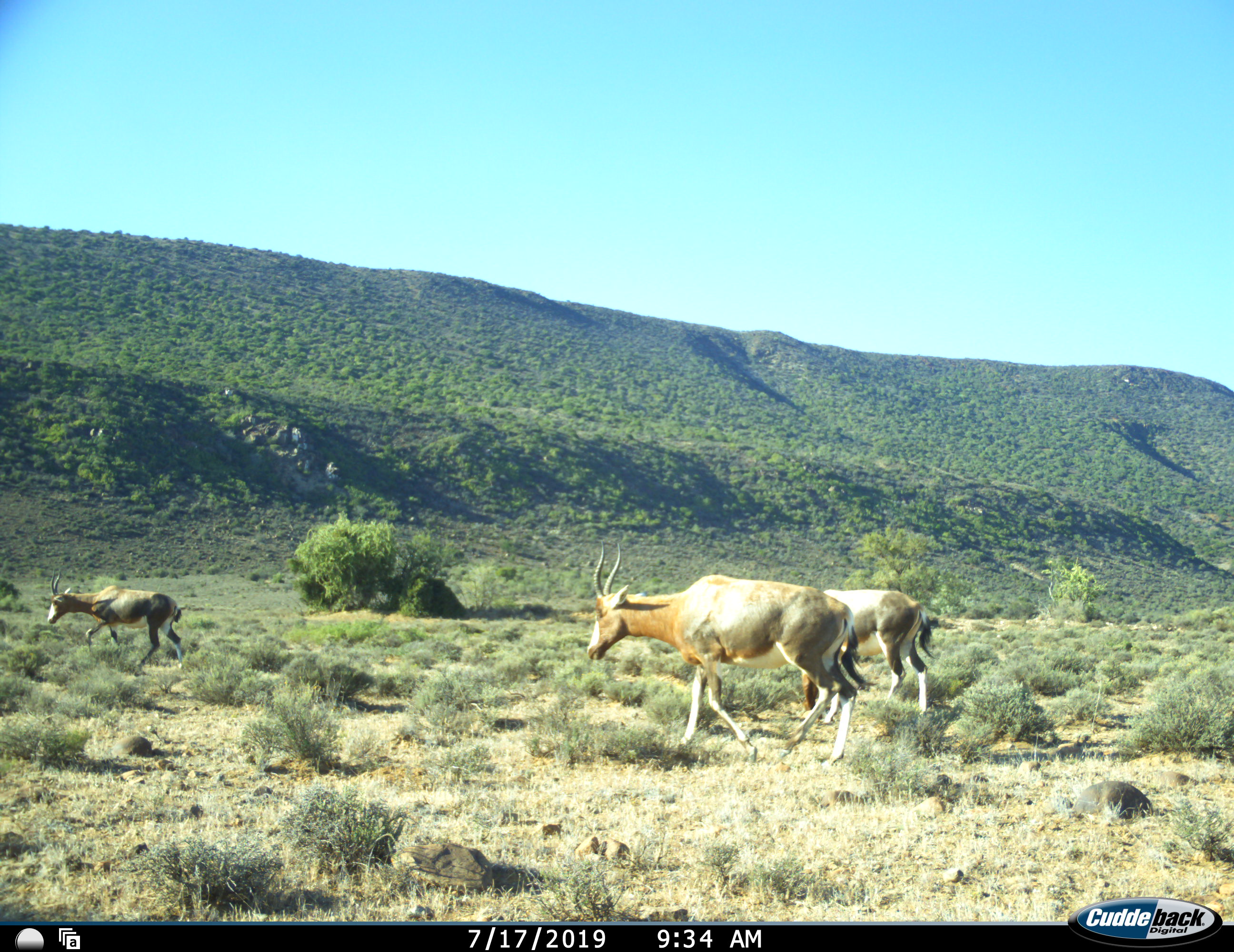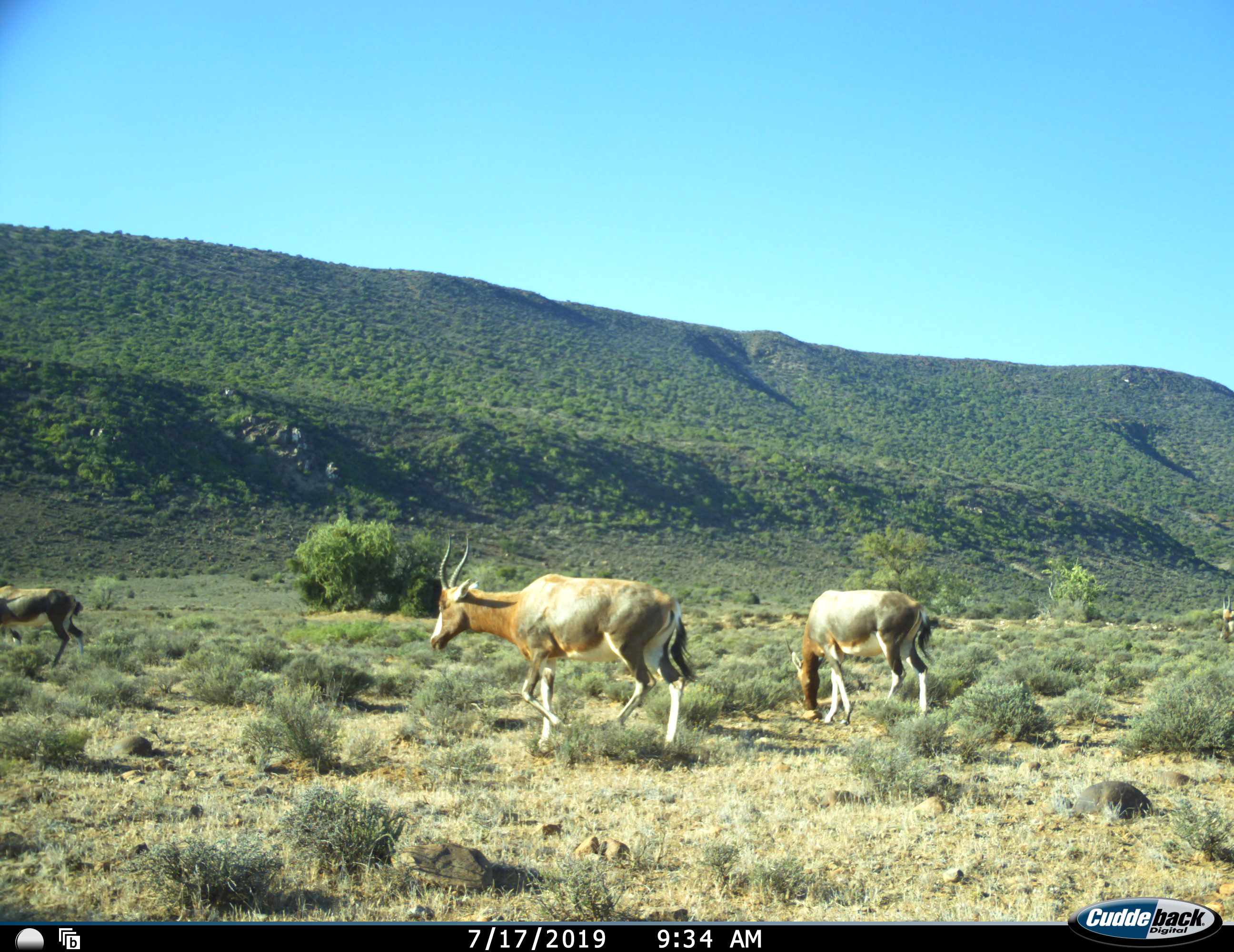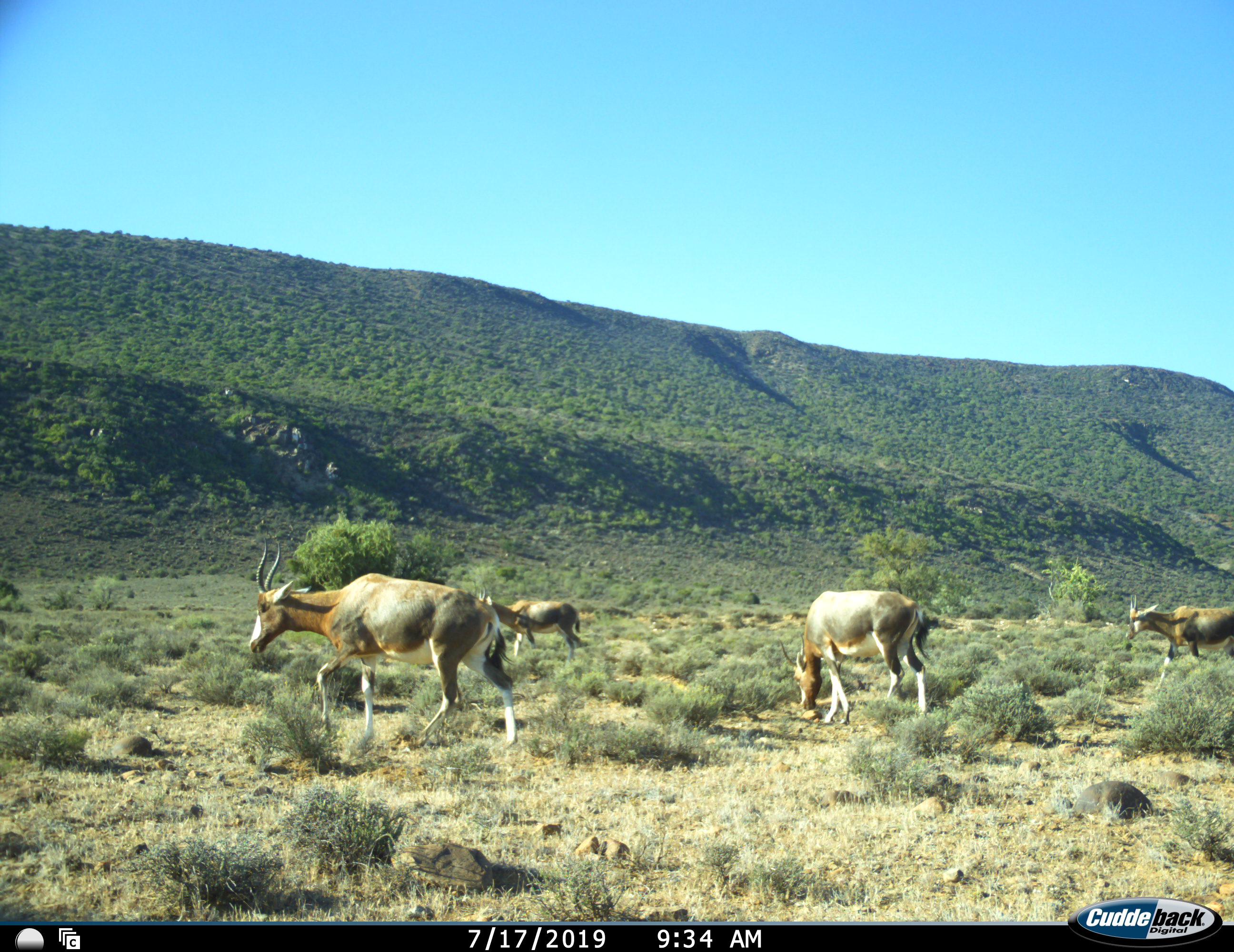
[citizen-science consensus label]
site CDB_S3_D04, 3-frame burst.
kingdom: Animalia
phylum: Chordata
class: Mammalia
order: Artiodactyla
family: Bovidae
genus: Damaliscus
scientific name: Damaliscus pygargus phillipsi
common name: blesbok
Blesbok (Damaliscus pygargus phillipsi), count 5. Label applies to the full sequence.